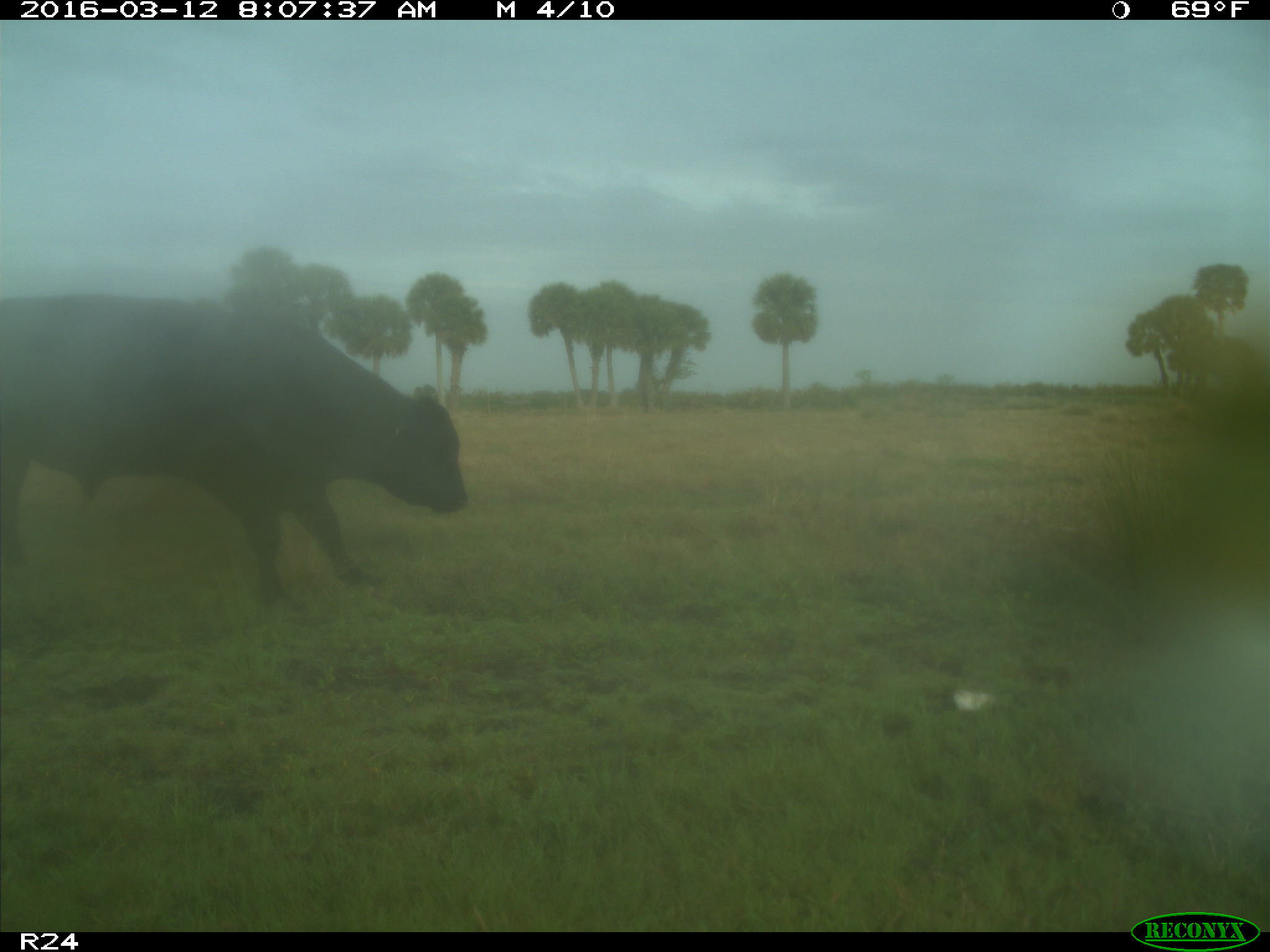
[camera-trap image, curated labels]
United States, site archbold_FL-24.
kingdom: Animalia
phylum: Chordata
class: Mammalia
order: Artiodactyla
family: Bovidae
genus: Bos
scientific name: Bos taurus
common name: domestic cow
Bos taurus (domestic cow).